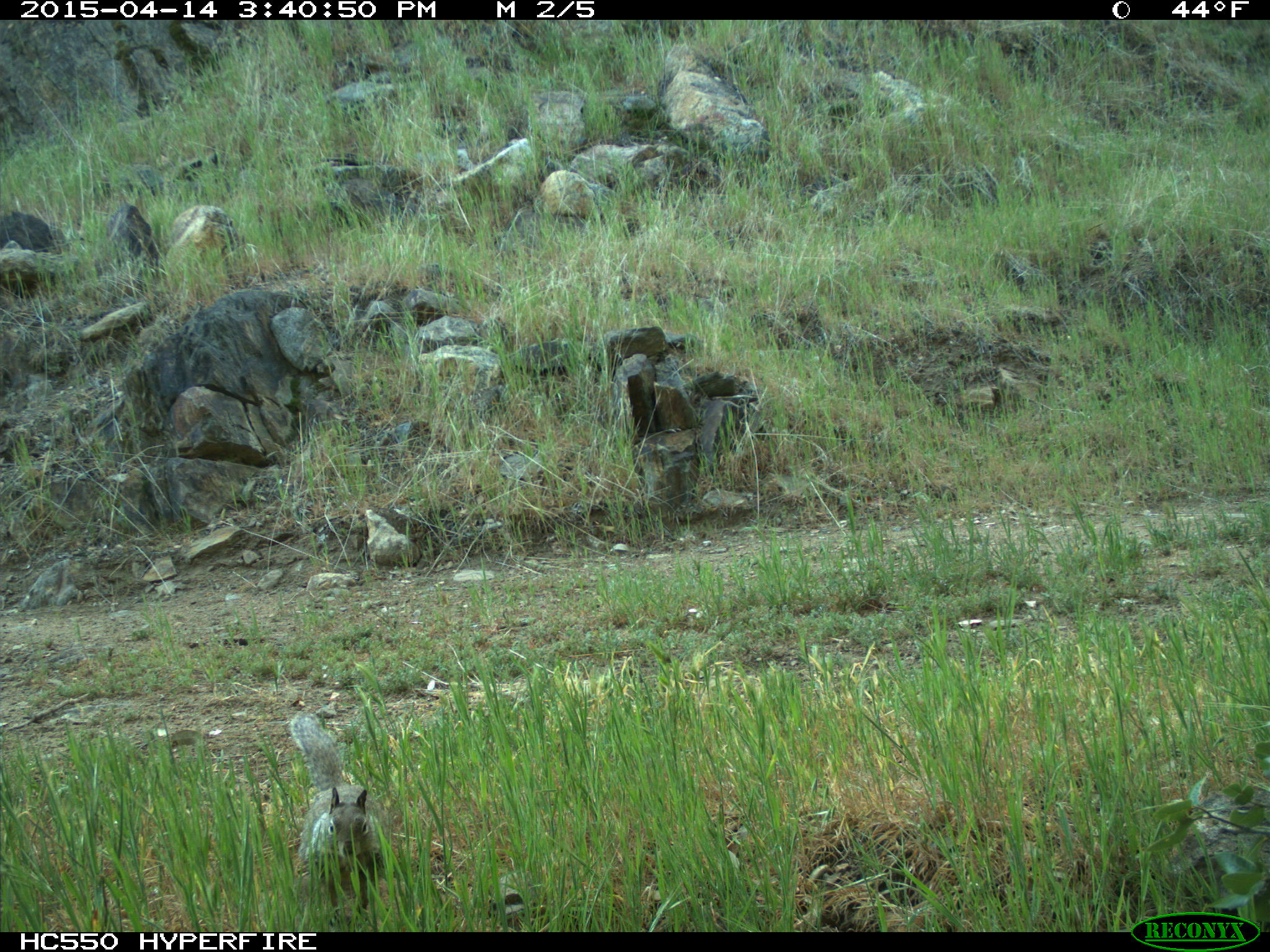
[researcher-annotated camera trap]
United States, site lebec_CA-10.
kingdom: Animalia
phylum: Chordata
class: Mammalia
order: Rodentia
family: Sciuridae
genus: Otospermophilus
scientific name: Otospermophilus beecheyi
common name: california ground squirrel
Otospermophilus beecheyi (california ground squirrel).